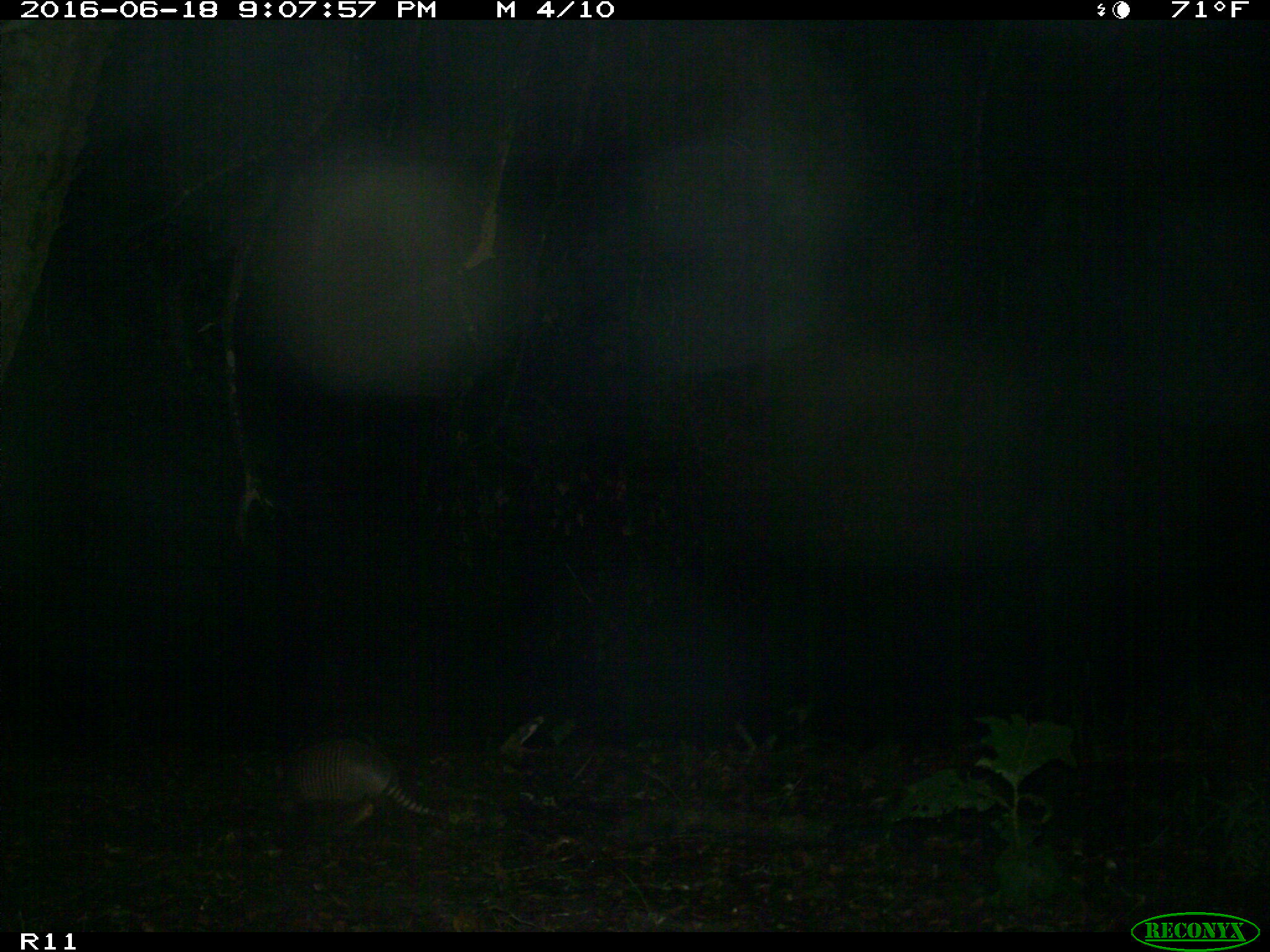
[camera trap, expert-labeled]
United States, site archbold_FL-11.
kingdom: Animalia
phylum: Chordata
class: Mammalia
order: Cingulata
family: Dasypodidae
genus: Dasypus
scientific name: Dasypus novemcinctus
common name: nine-banded armadillo